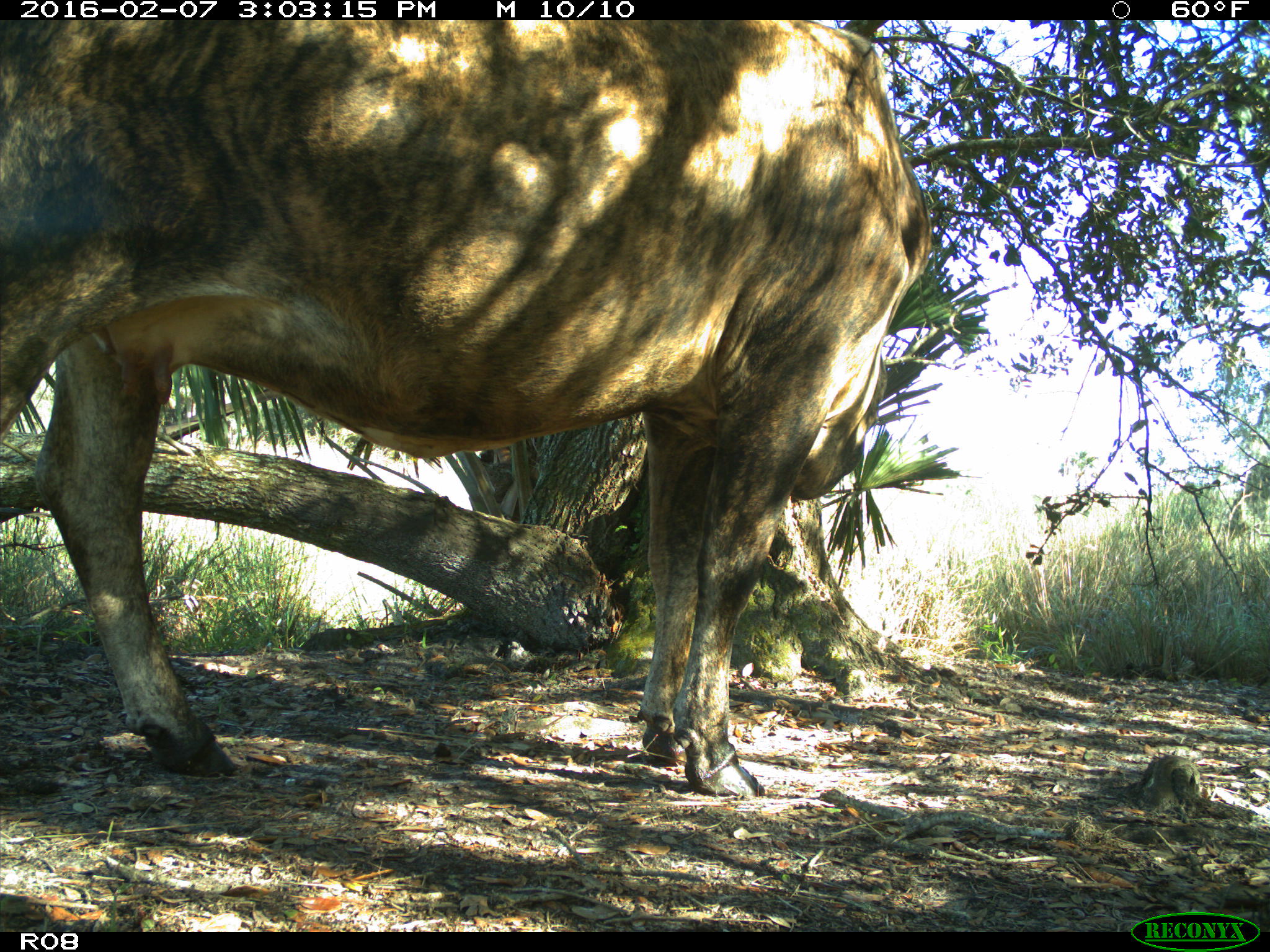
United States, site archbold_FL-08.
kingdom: Animalia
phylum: Chordata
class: Mammalia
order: Artiodactyla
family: Bovidae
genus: Bos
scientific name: Bos taurus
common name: domestic cow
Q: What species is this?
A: Bos taurus (domestic cow).